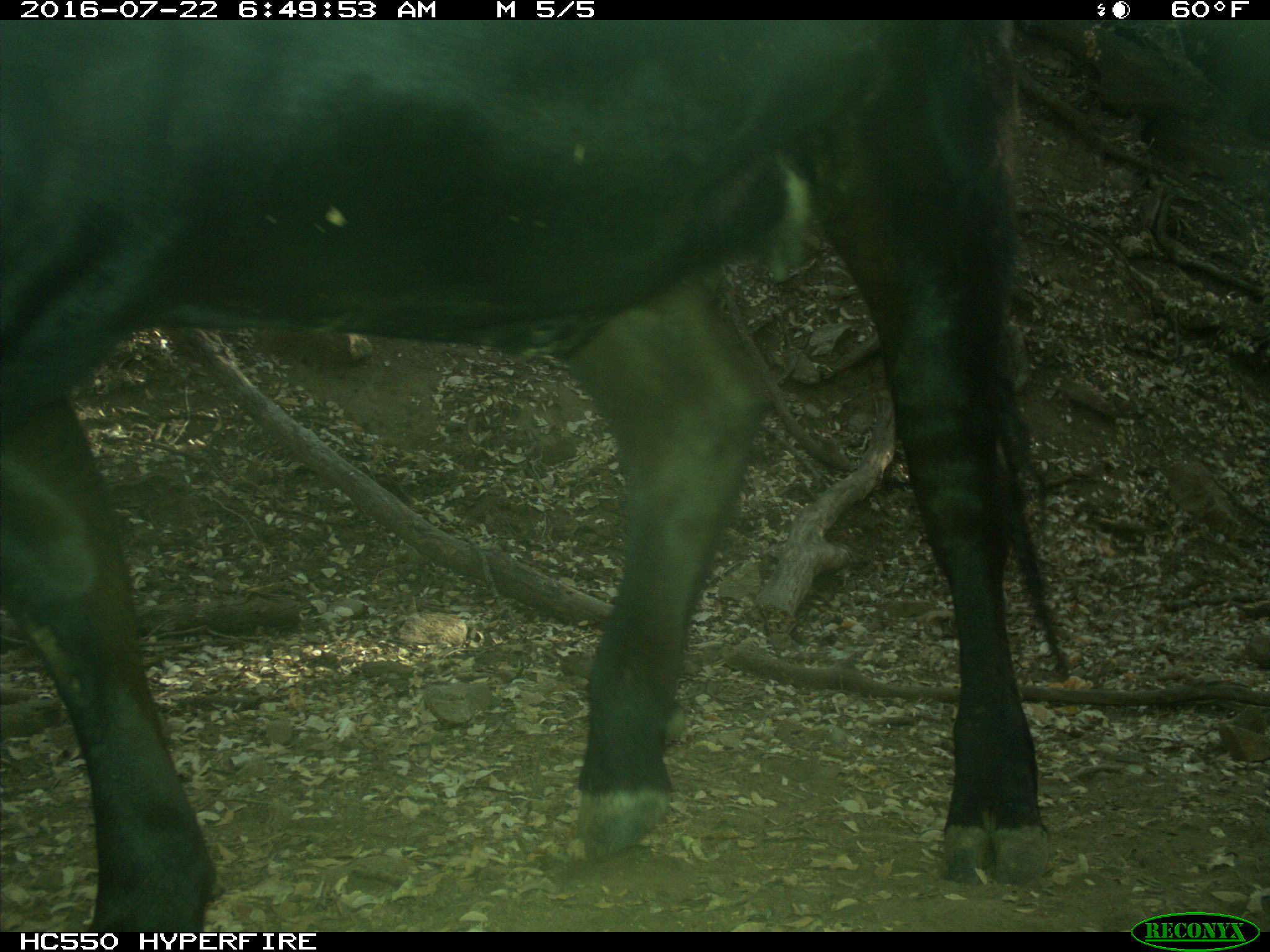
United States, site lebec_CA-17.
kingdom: Animalia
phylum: Chordata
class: Mammalia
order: Artiodactyla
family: Bovidae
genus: Bos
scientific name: Bos taurus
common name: domestic cow